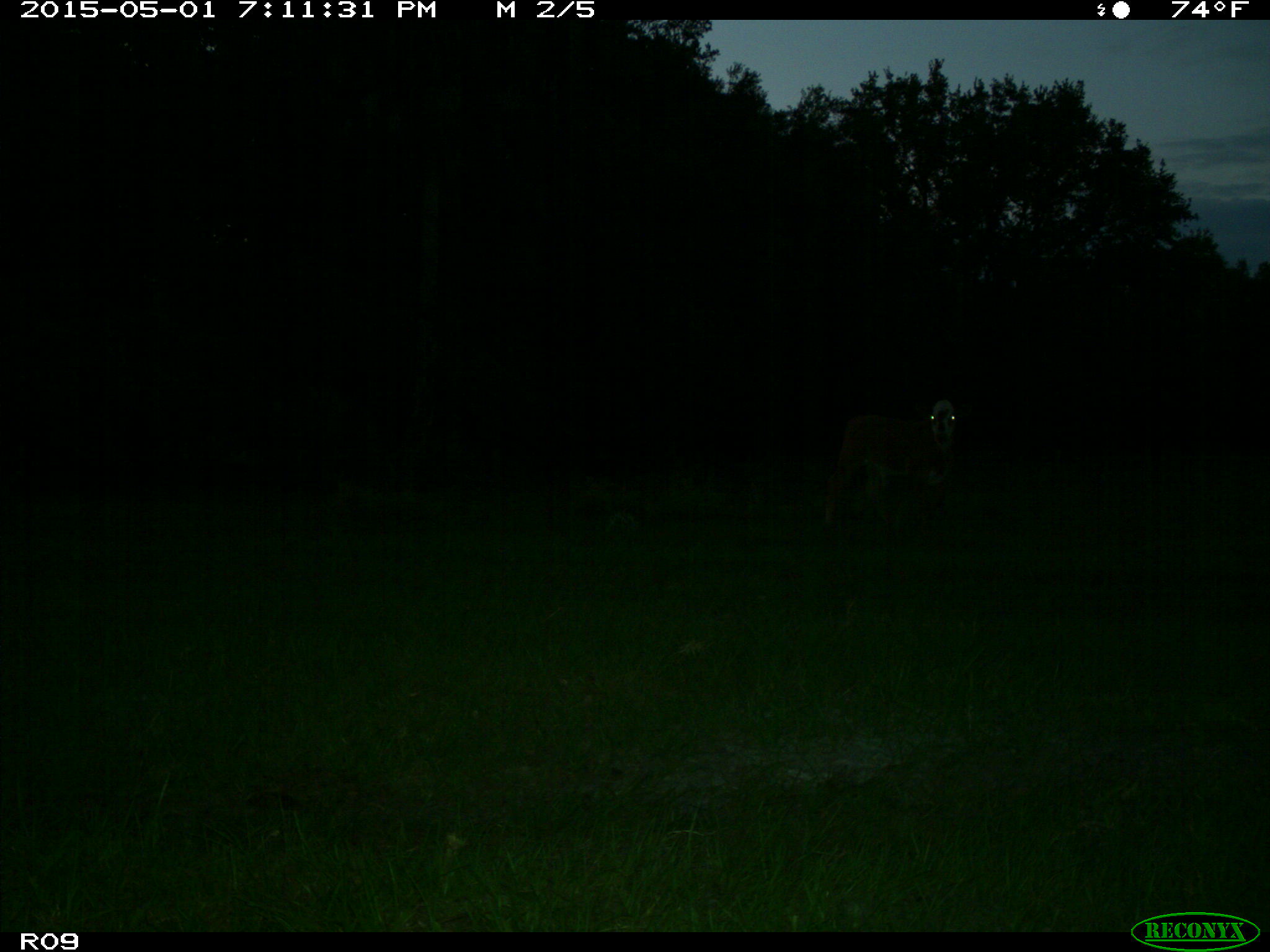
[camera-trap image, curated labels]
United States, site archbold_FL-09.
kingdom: Animalia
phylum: Chordata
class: Mammalia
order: Artiodactyla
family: Bovidae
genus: Bos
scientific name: Bos taurus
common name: domestic cow